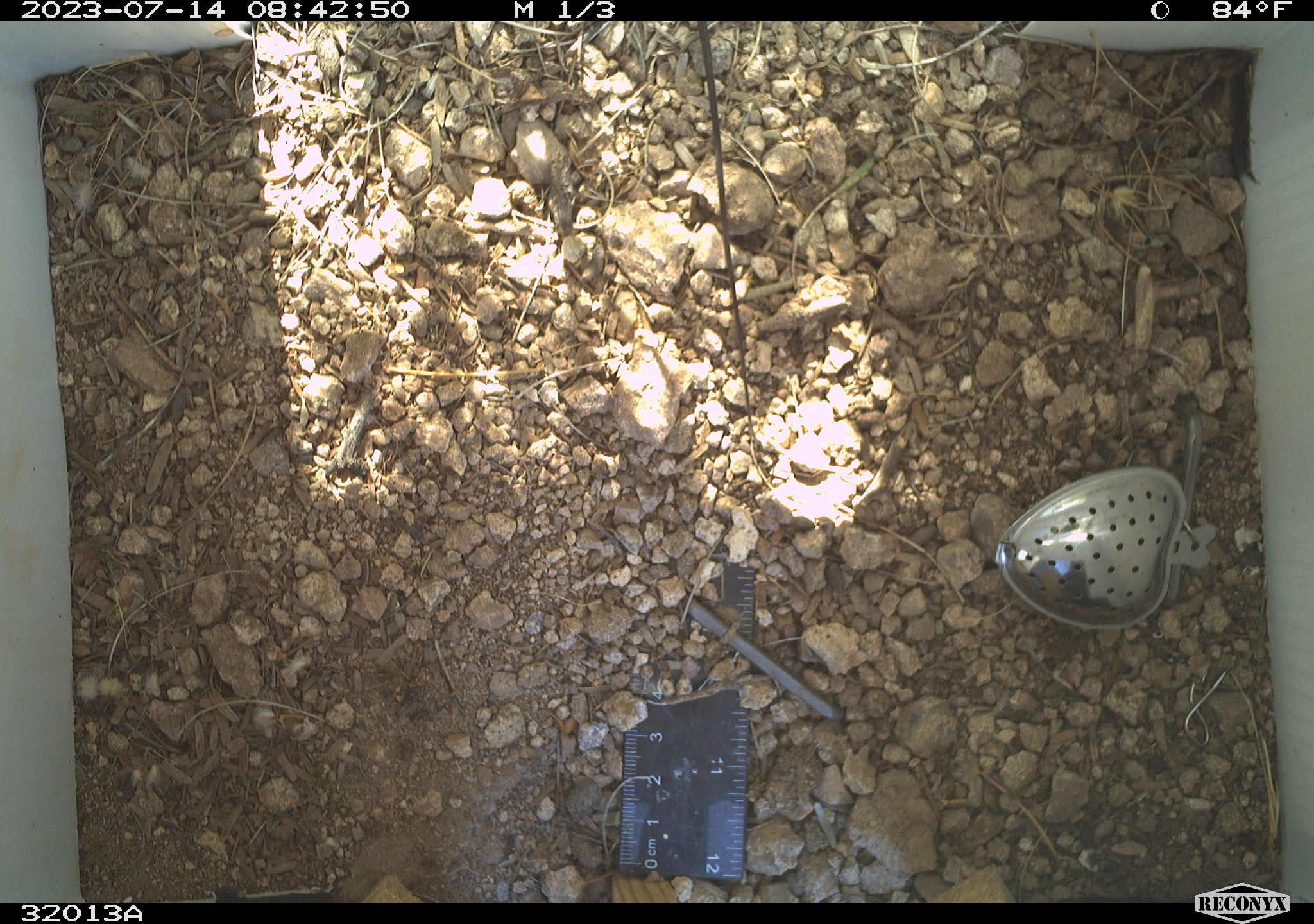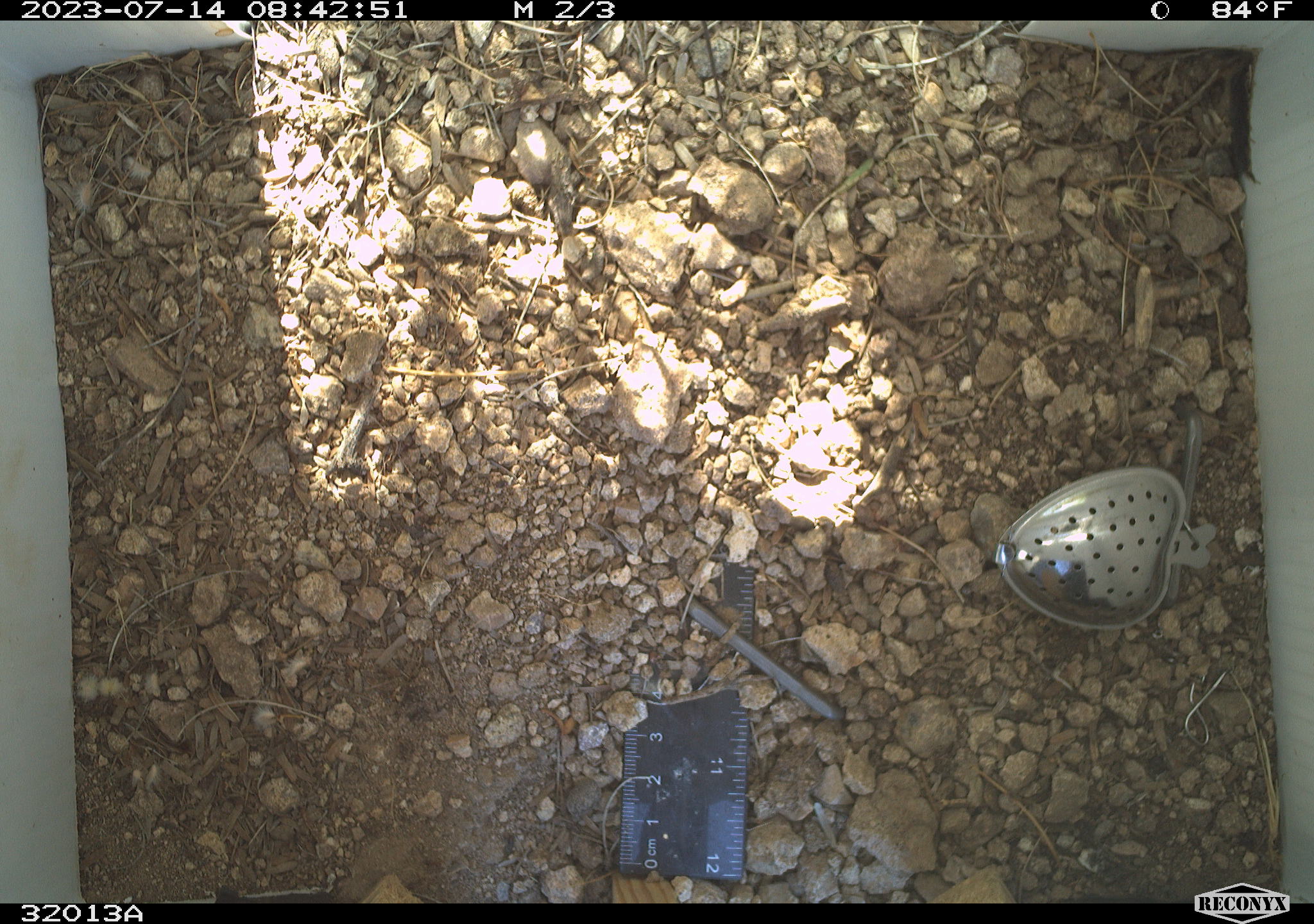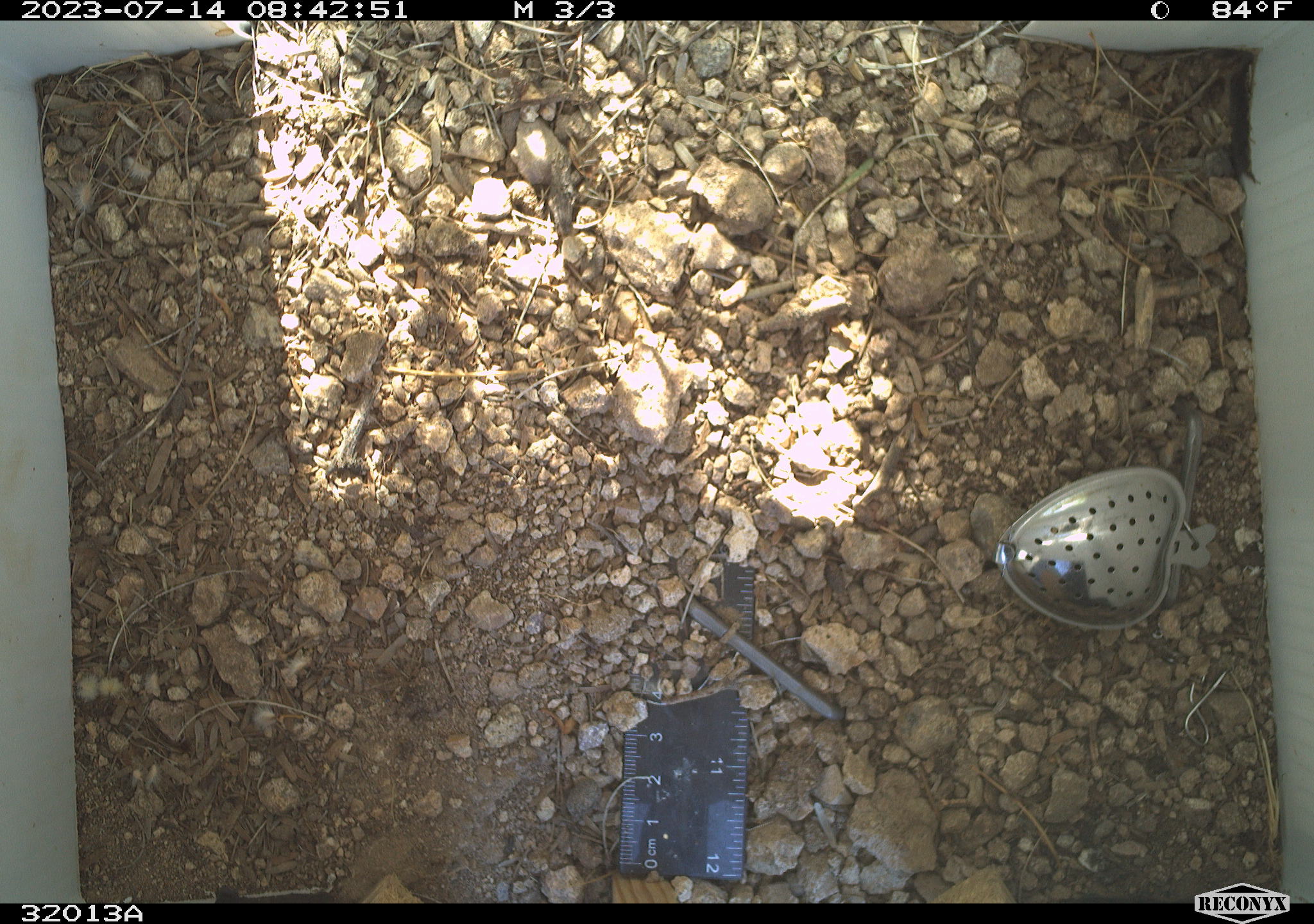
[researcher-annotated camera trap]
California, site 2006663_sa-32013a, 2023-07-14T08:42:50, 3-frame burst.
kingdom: Animalia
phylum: Chordata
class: Reptilia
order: Squamata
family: Teiidae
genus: Aspidoscelis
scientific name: Aspidoscelis tigris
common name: western whiptail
Western whiptail (Aspidoscelis tigris).